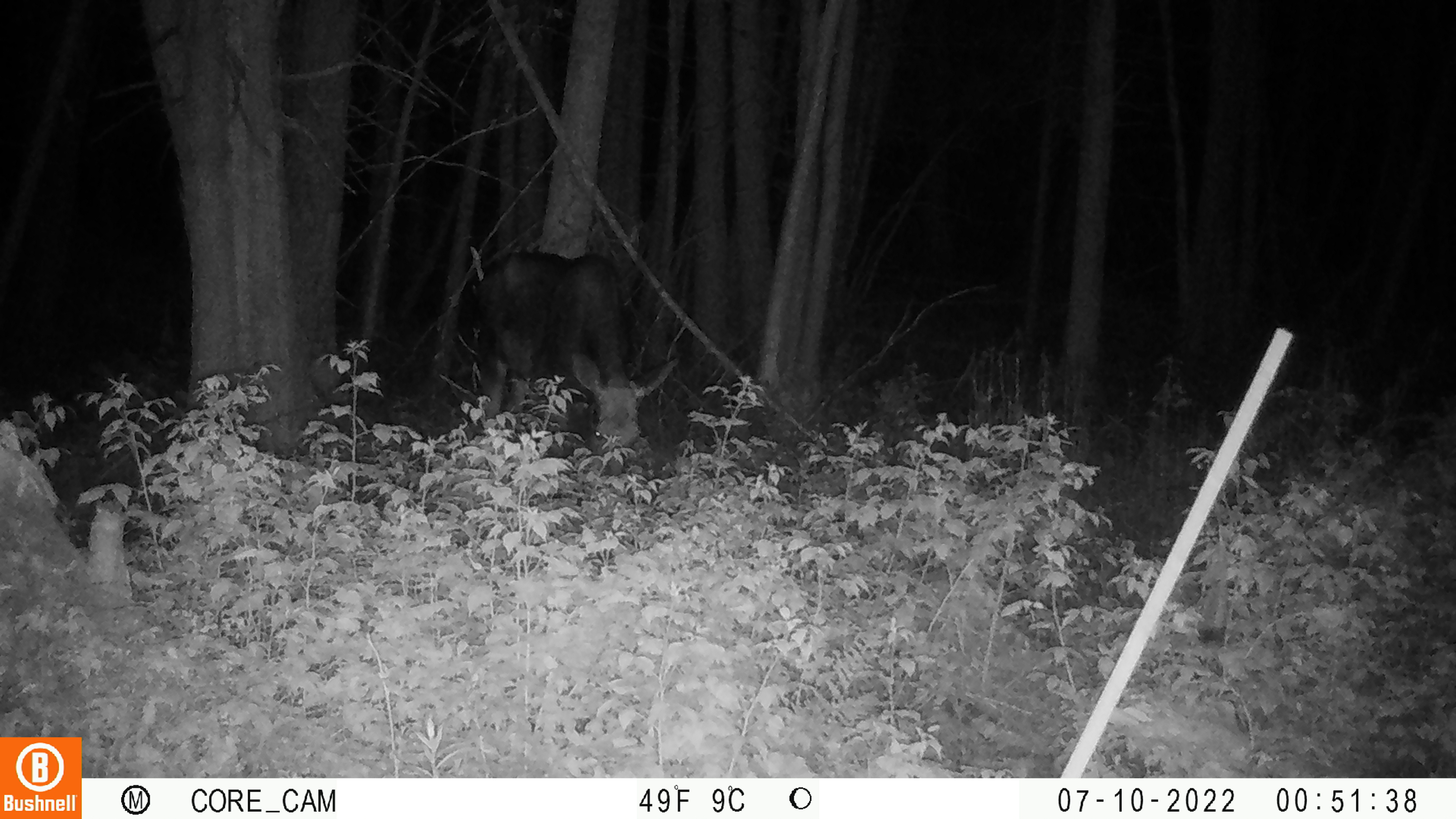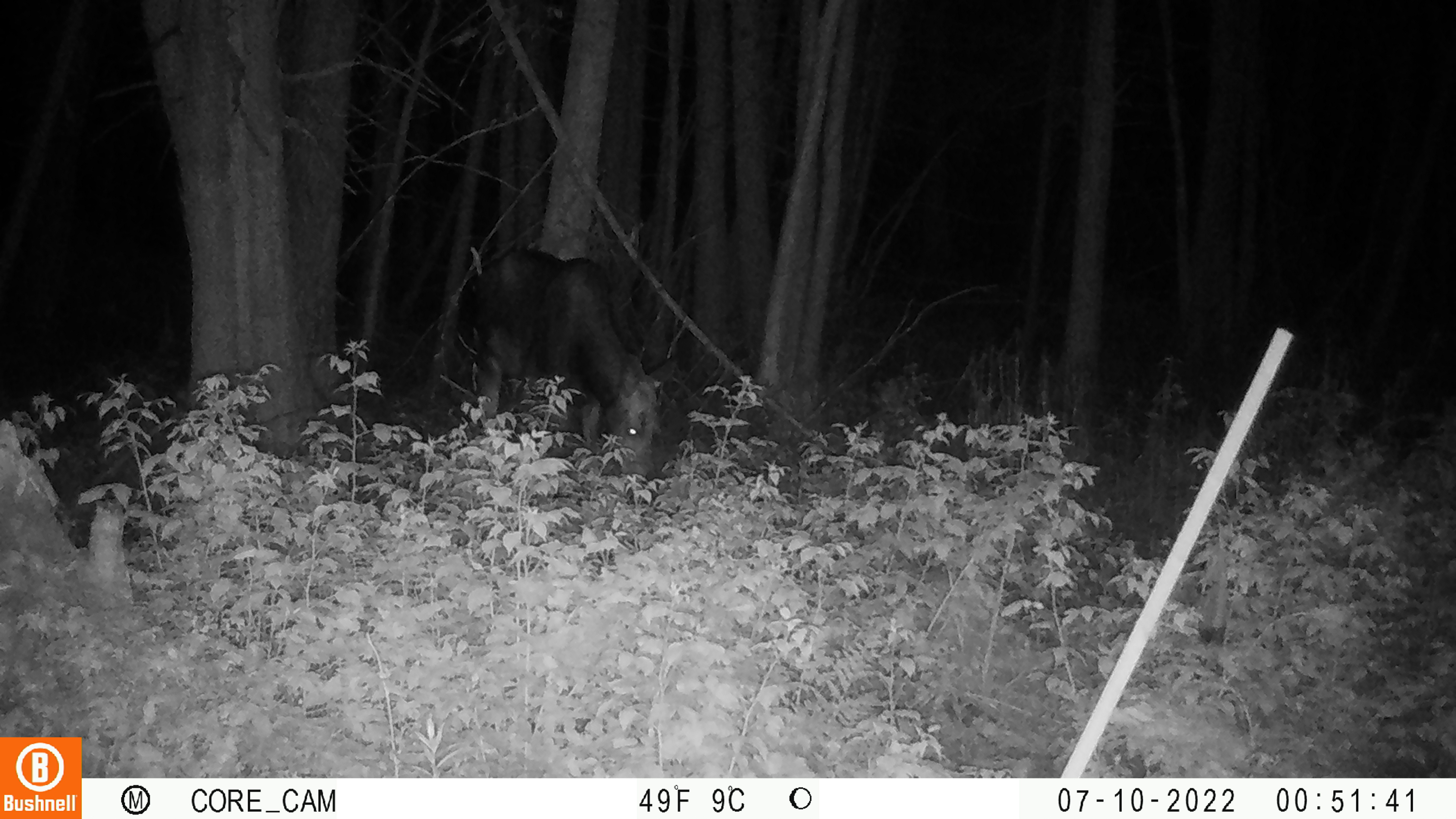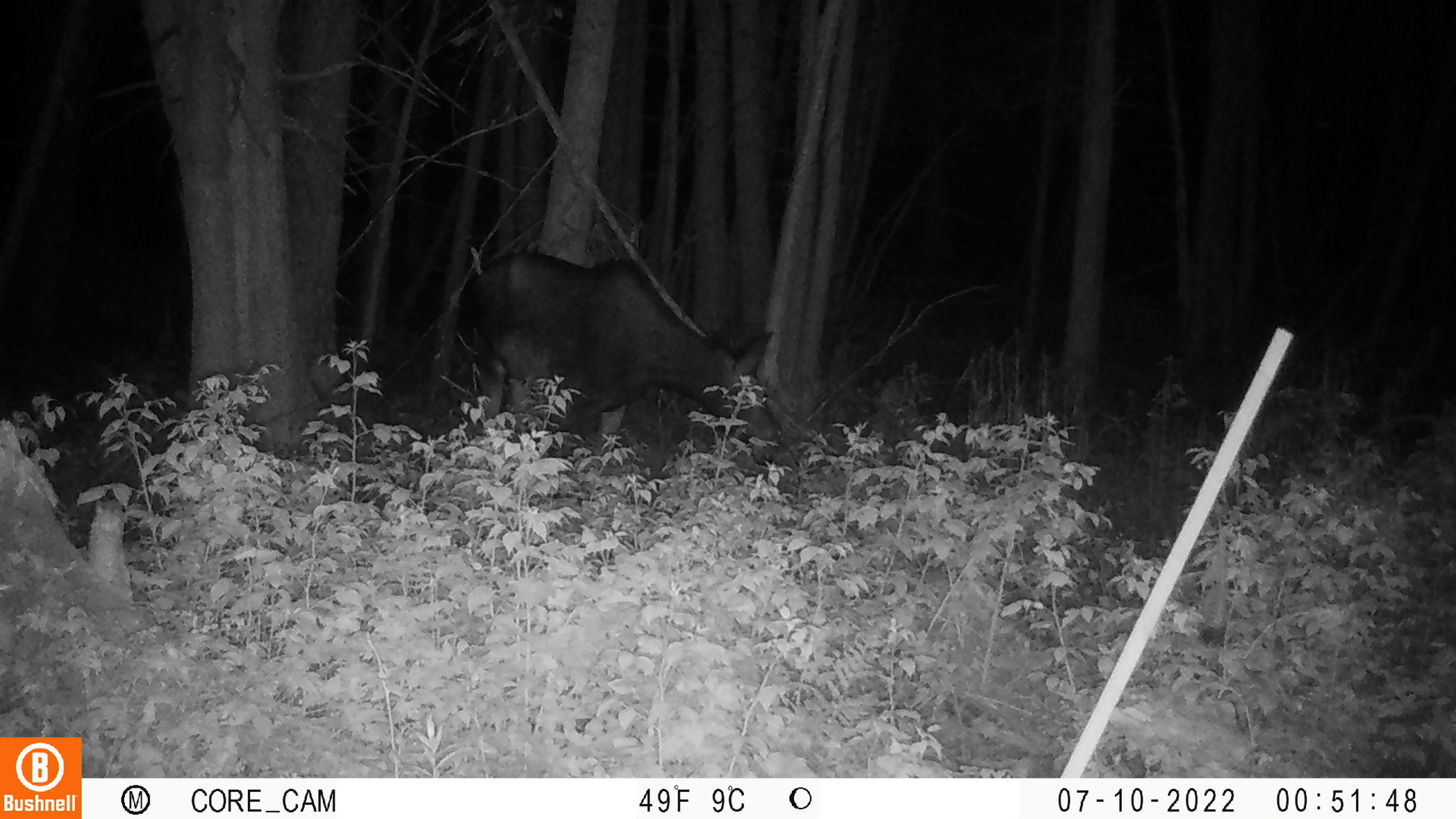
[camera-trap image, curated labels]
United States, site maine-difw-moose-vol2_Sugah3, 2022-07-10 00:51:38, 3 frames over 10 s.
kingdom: Animalia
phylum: Chordata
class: Mammalia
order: Artiodactyla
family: Cervidae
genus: Alces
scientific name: Alces alces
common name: moose